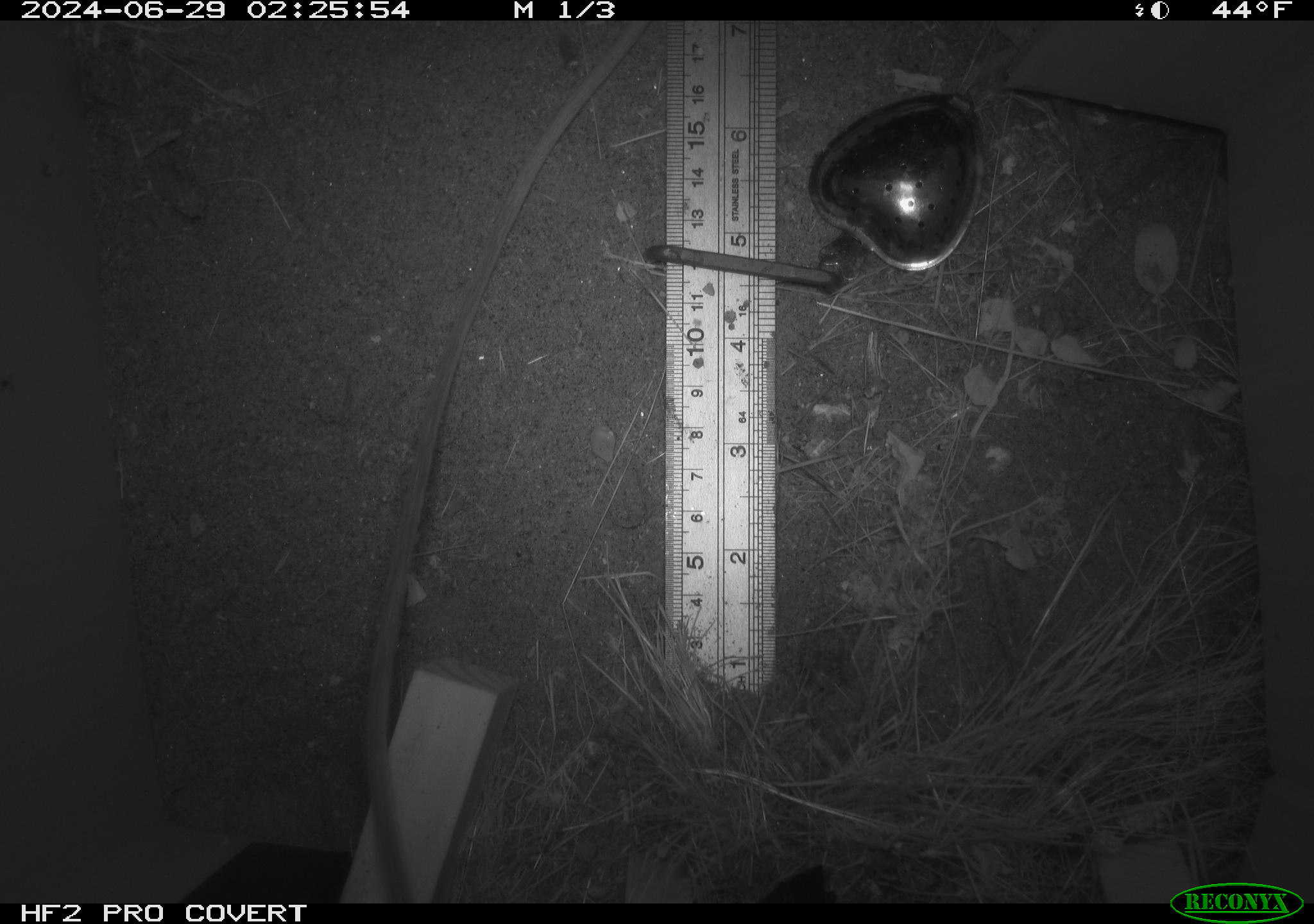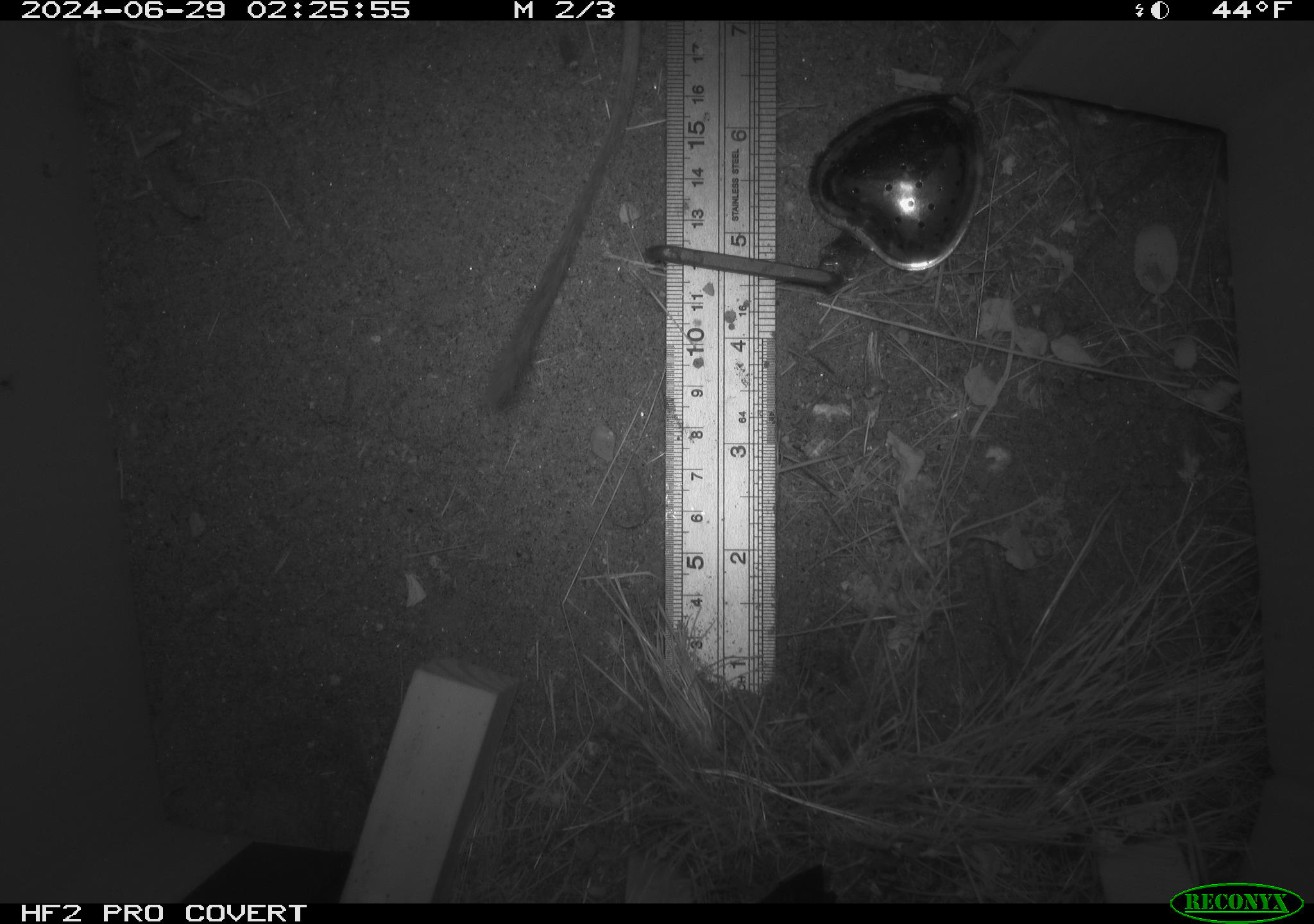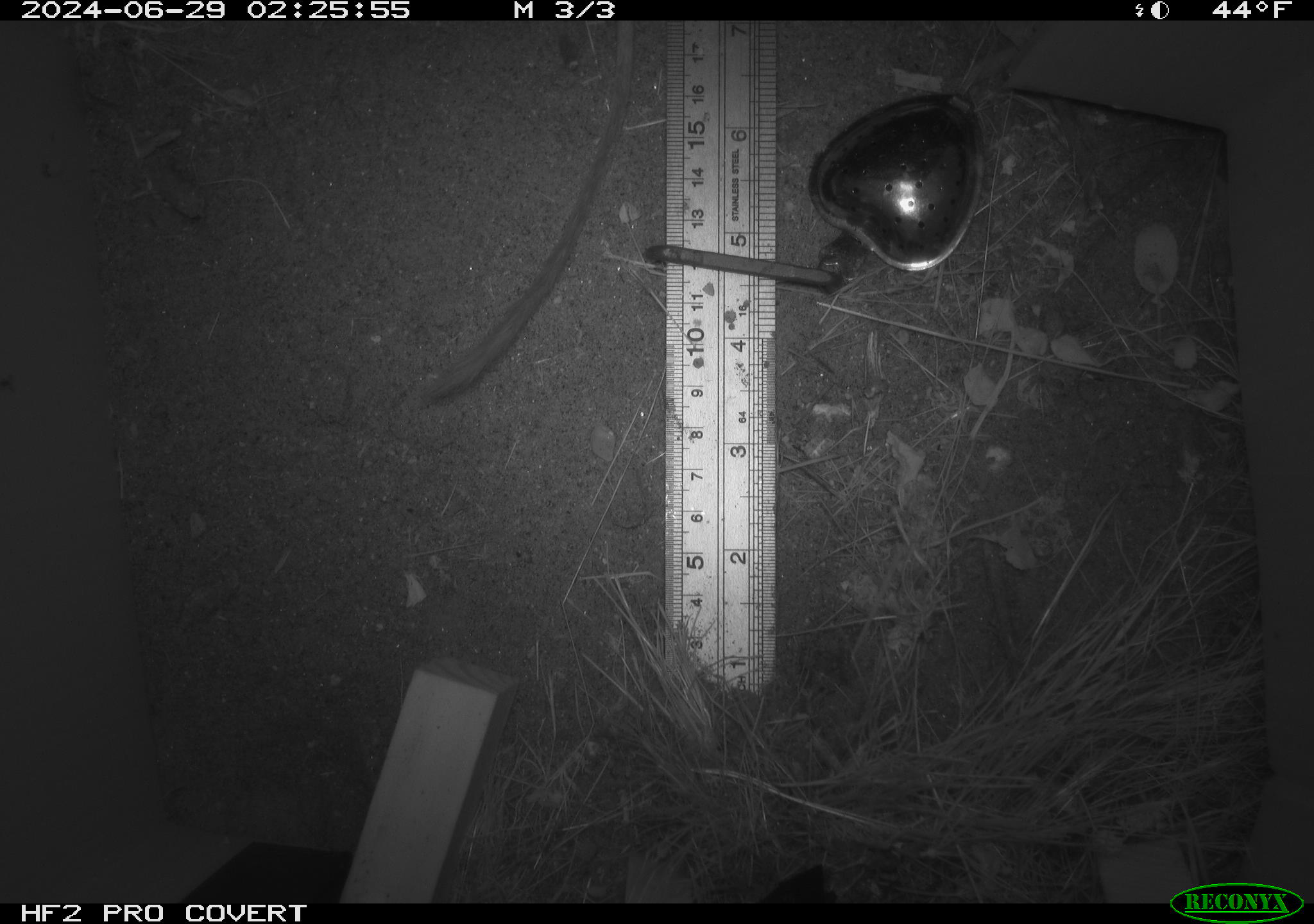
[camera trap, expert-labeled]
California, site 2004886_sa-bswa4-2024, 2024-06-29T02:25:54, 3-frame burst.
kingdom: Animalia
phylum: Chordata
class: Mammalia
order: Rodentia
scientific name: Rodentia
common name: rodent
Rodent (Rodentia).